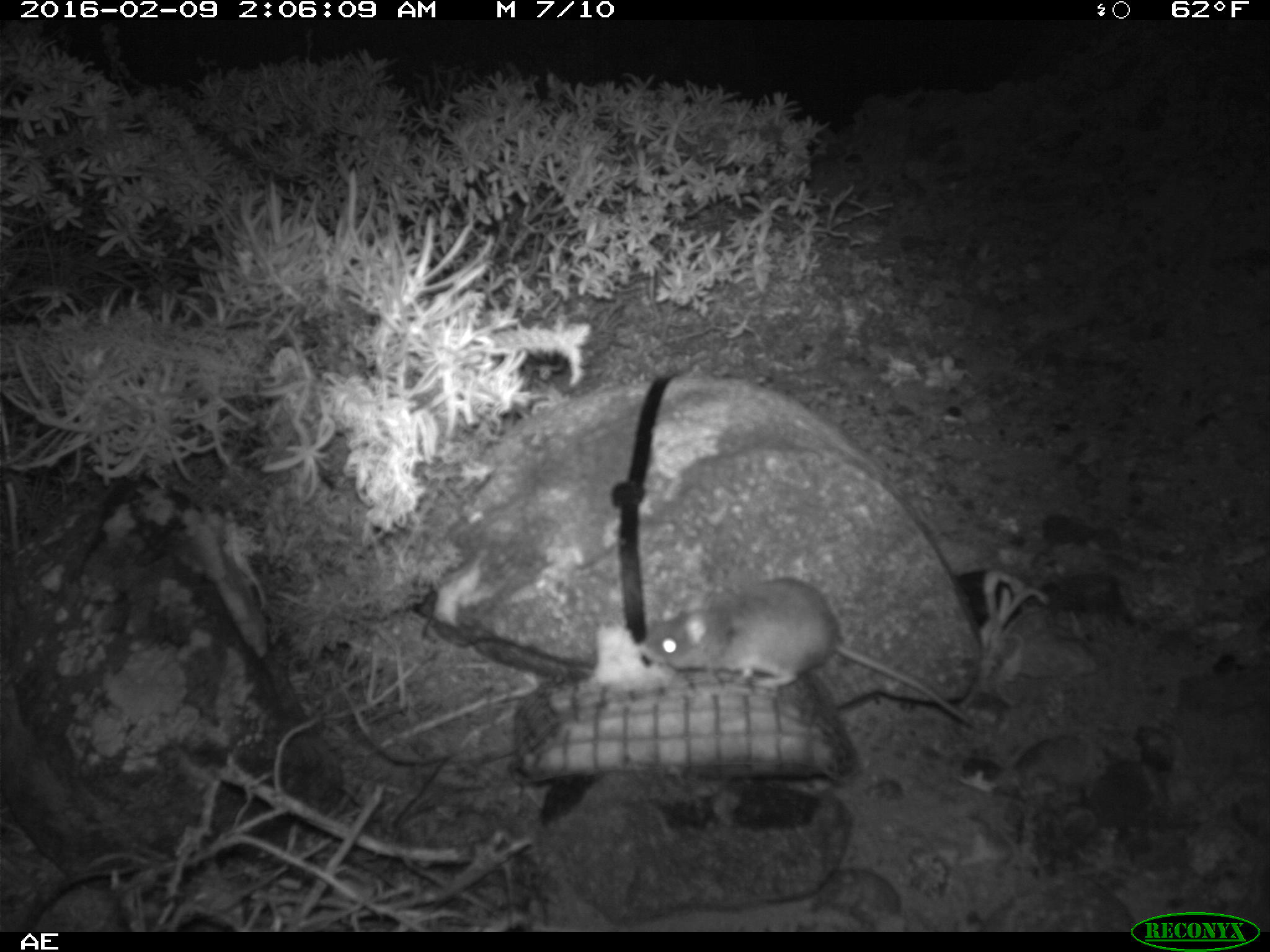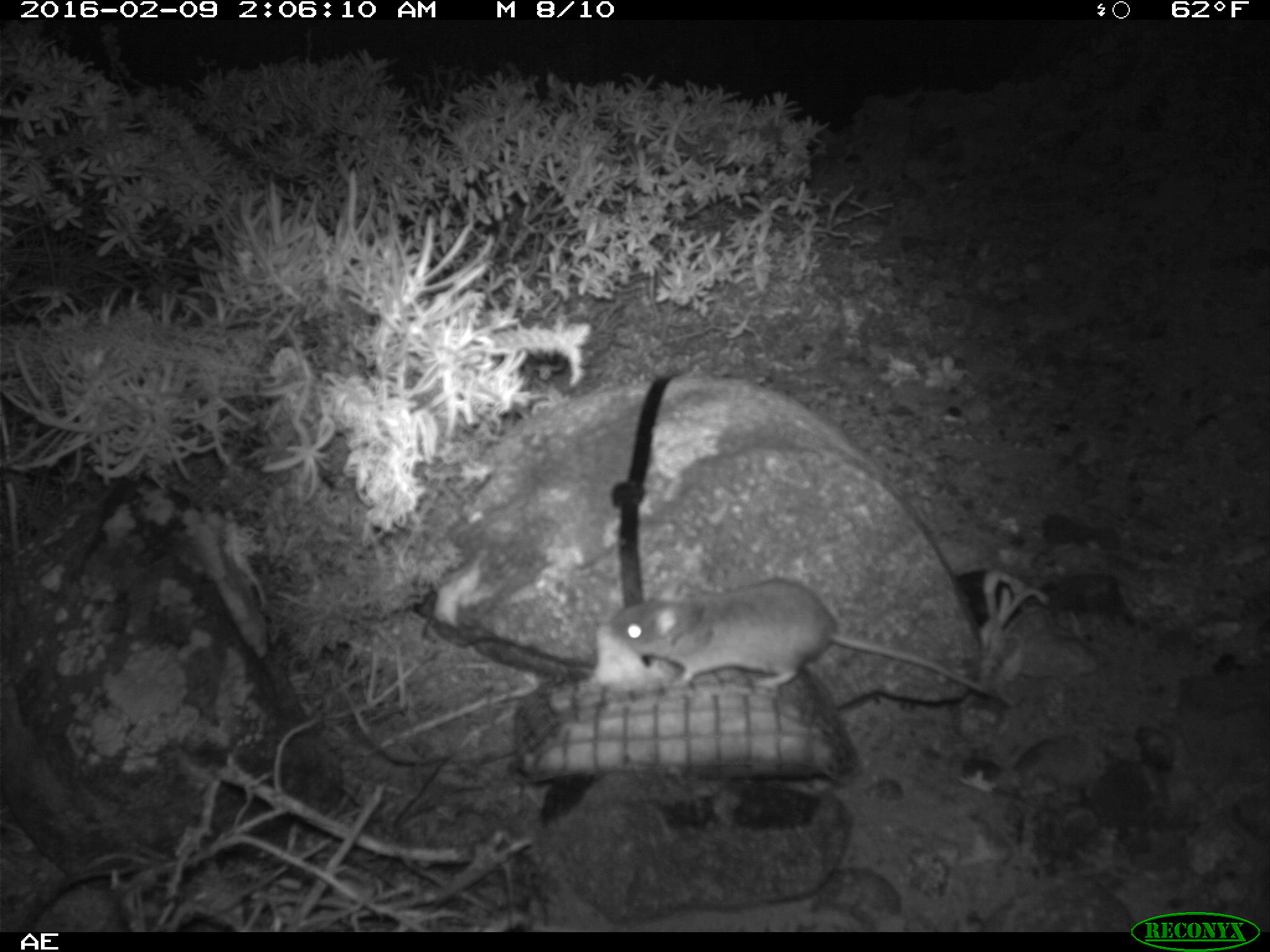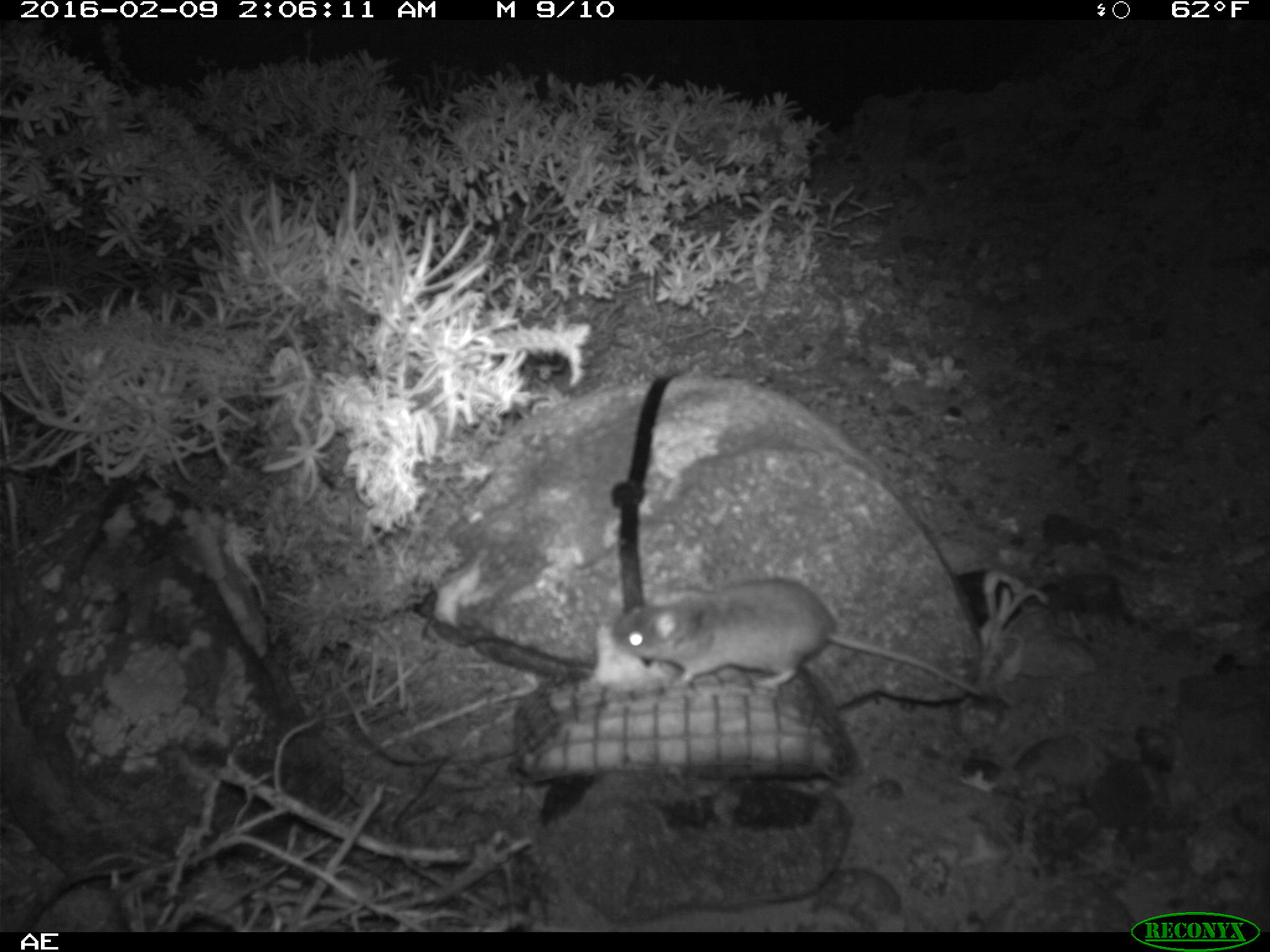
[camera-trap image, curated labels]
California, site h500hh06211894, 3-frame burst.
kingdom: Animalia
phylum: Chordata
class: Mammalia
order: Rodentia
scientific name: Rodentia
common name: rodent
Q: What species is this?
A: Rodent (Rodentia).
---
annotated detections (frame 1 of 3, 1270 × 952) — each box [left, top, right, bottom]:
rodent: [638, 577, 979, 733]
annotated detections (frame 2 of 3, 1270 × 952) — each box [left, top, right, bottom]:
rodent: [608, 577, 1018, 708]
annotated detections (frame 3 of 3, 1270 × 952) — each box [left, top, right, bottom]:
rodent: [613, 580, 980, 694]